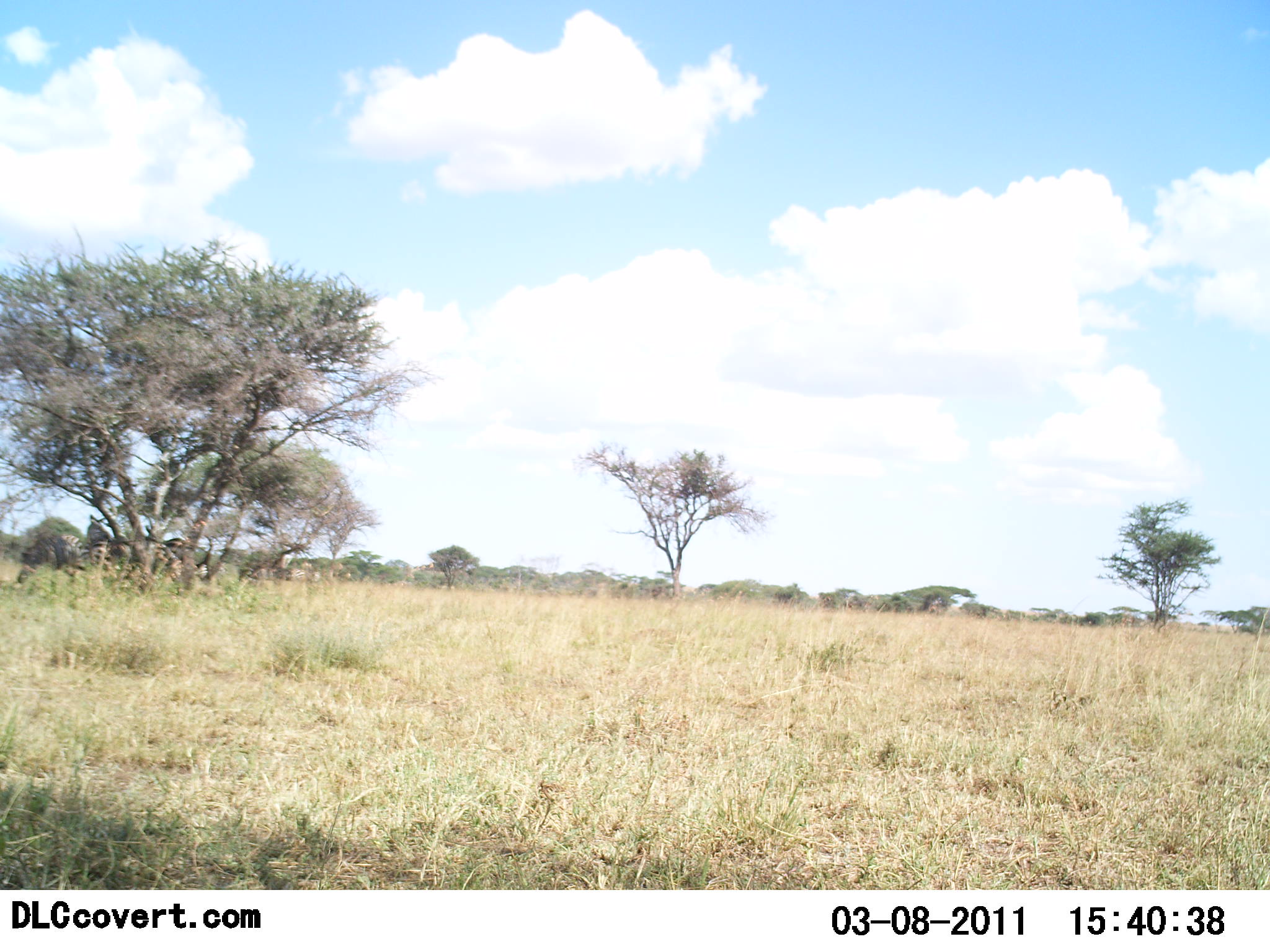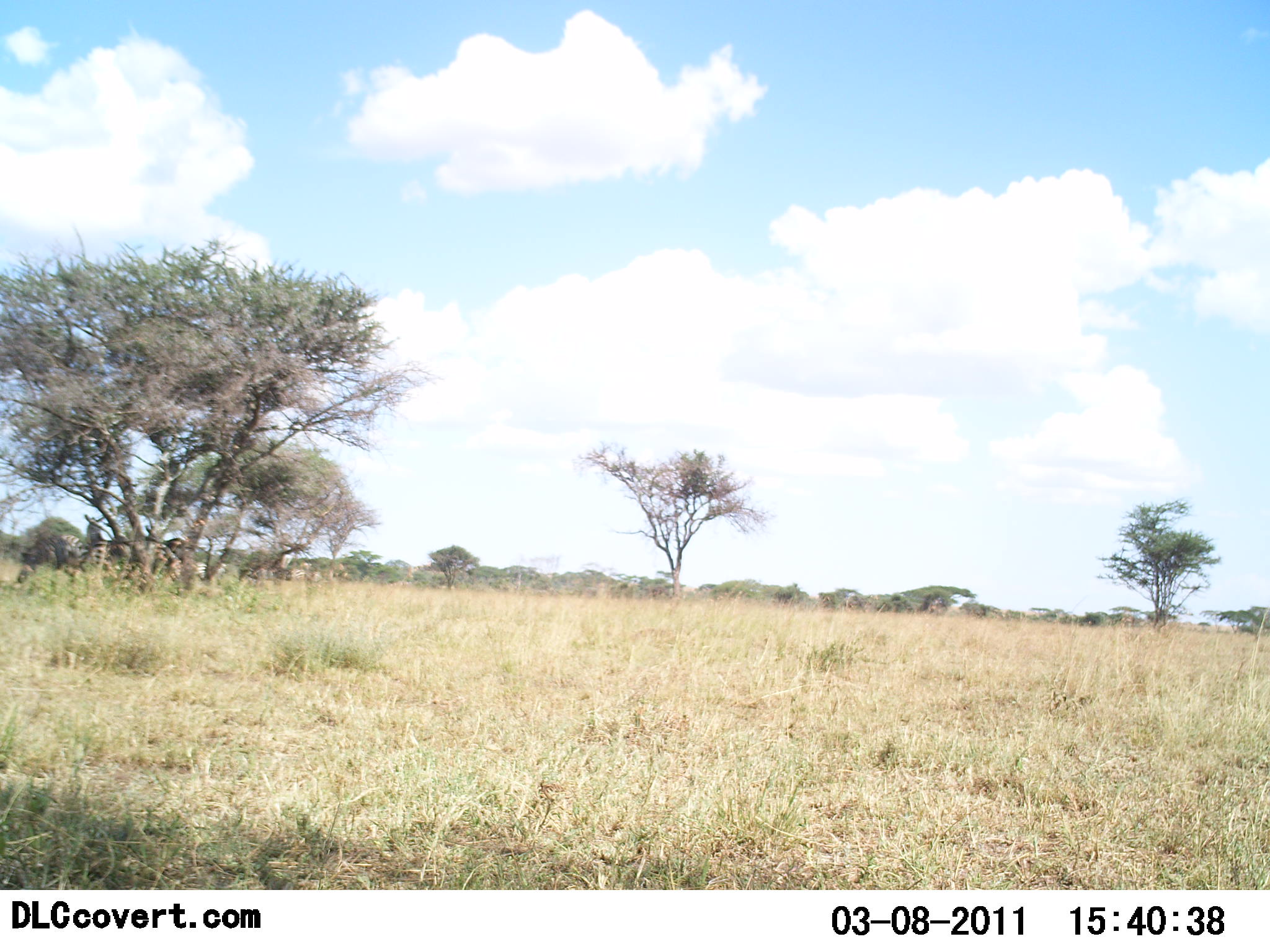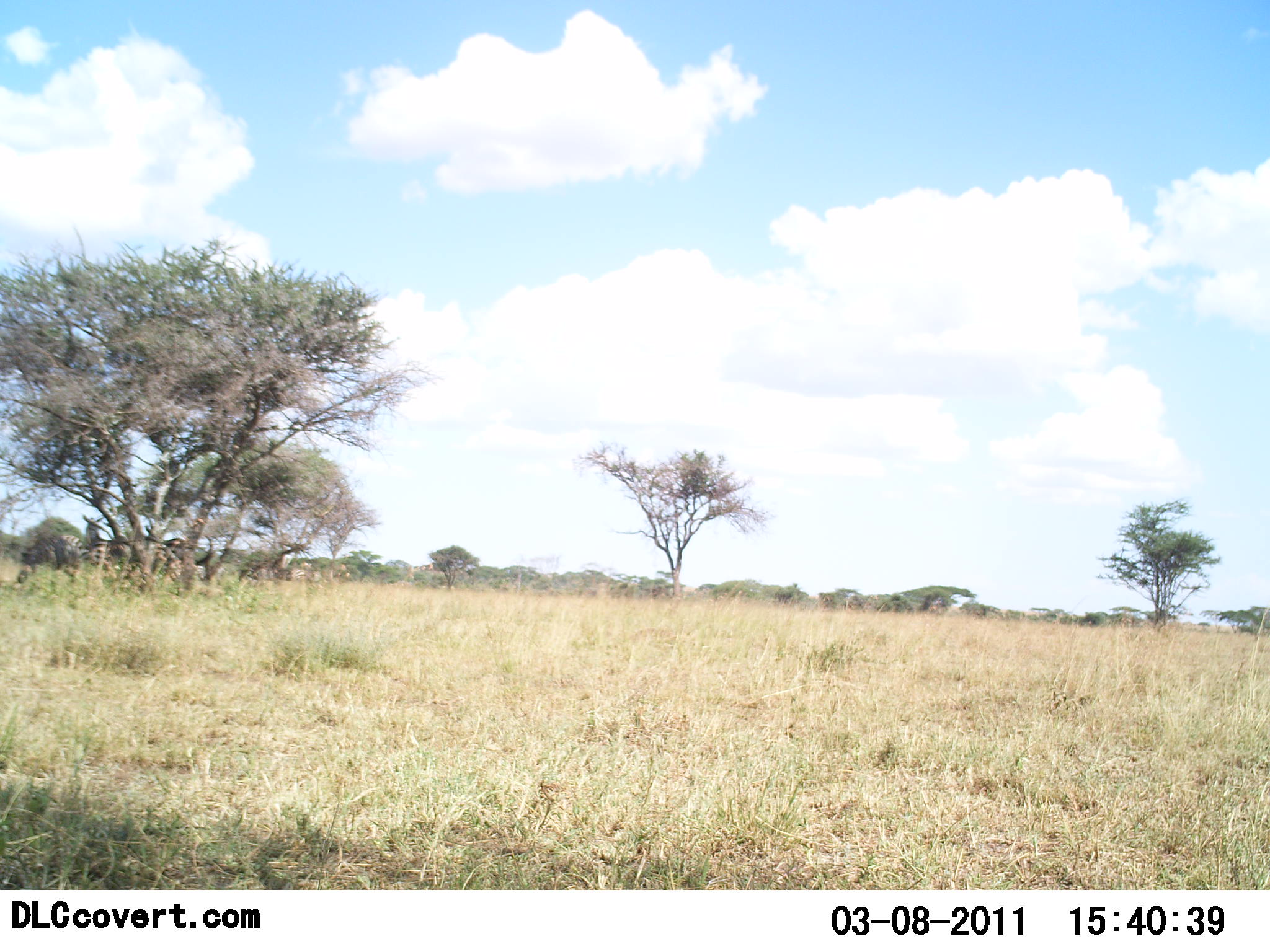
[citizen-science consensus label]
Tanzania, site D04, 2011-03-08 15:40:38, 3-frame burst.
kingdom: Animalia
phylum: Chordata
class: Mammalia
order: Perissodactyla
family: Equidae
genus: Equus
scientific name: Equus quagga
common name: plains zebra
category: zebra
Zebra (plains zebra) (Equus quagga), count 2. Behavior (volunteer vote fractions): standing 73%, resting 9%, moving 18%, interacting 0%. Young present (vote fraction): 0%. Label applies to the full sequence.